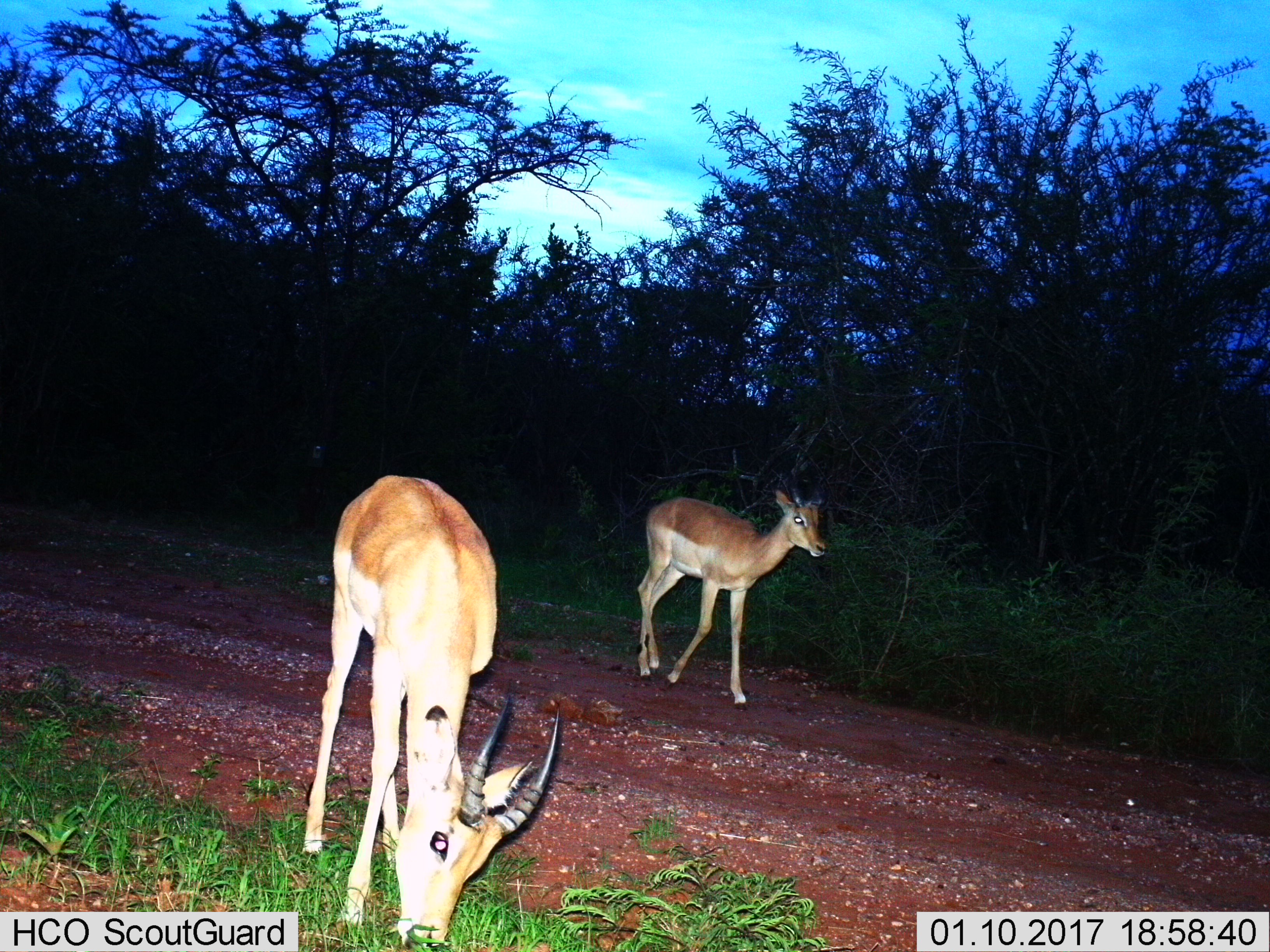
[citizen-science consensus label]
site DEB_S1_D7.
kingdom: Animalia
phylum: Chordata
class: Mammalia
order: Artiodactyla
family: Bovidae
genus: Aepyceros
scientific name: Aepyceros melampus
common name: impala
Impala (Aepyceros melampus), count 2. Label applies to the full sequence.